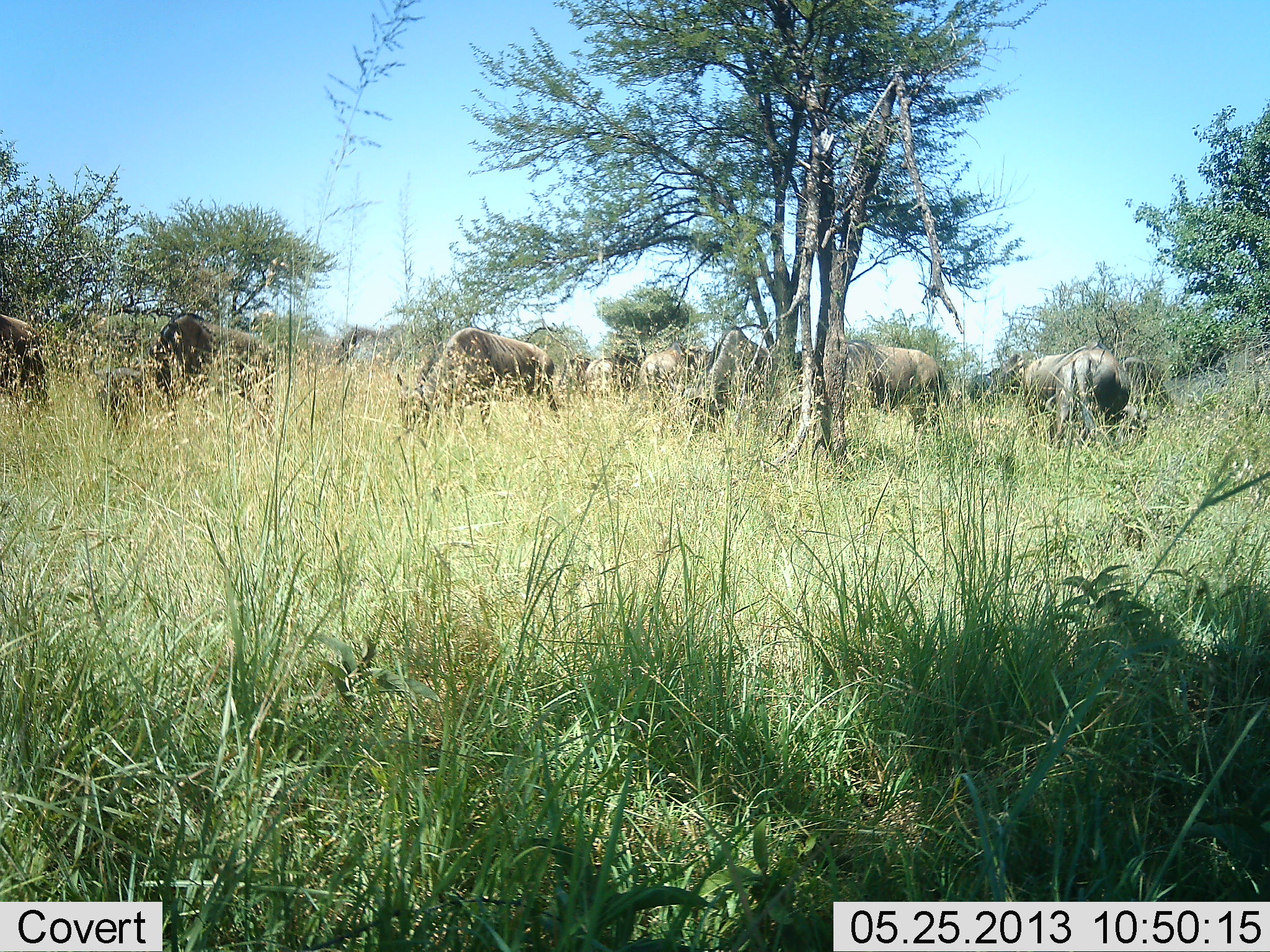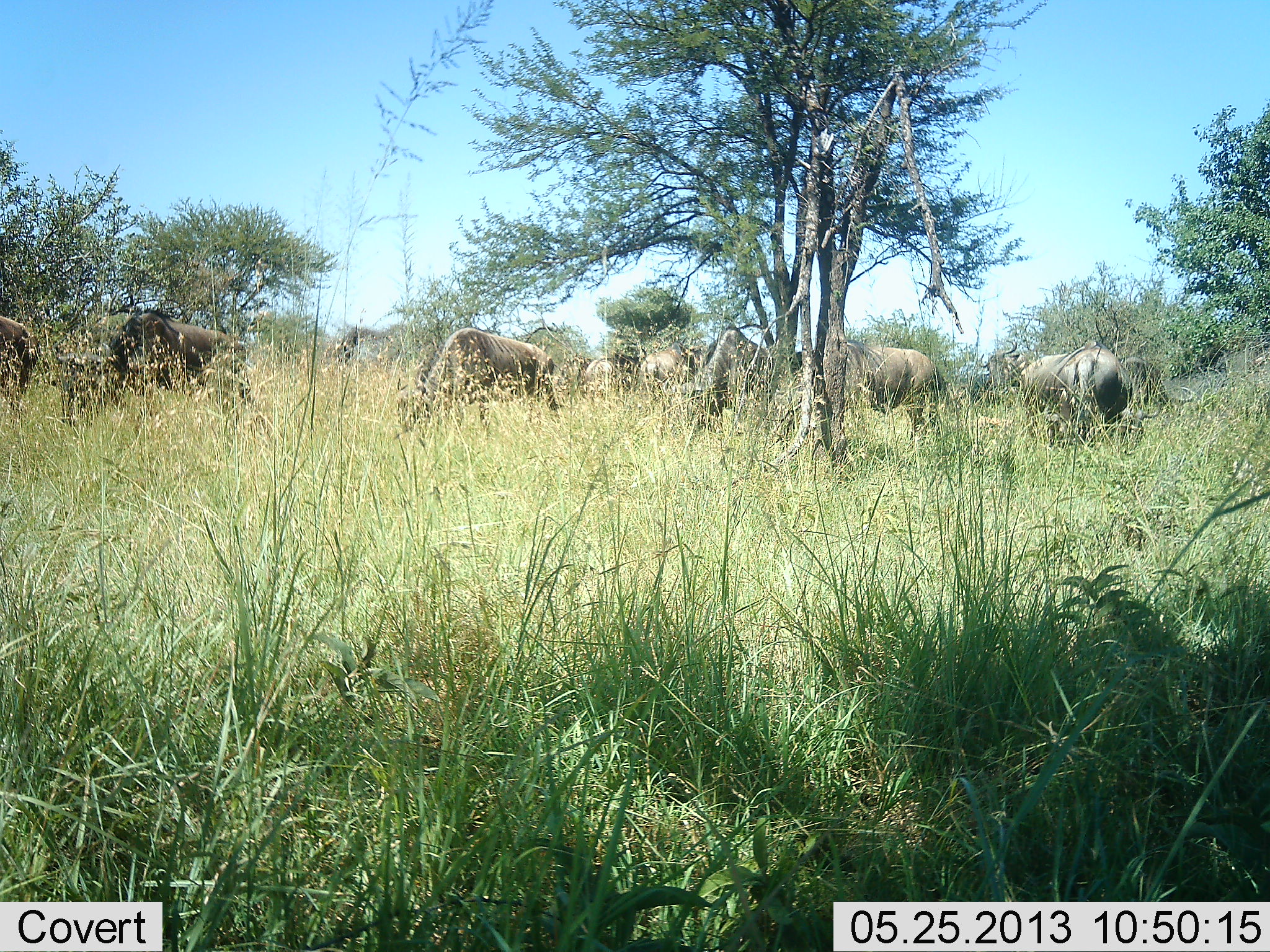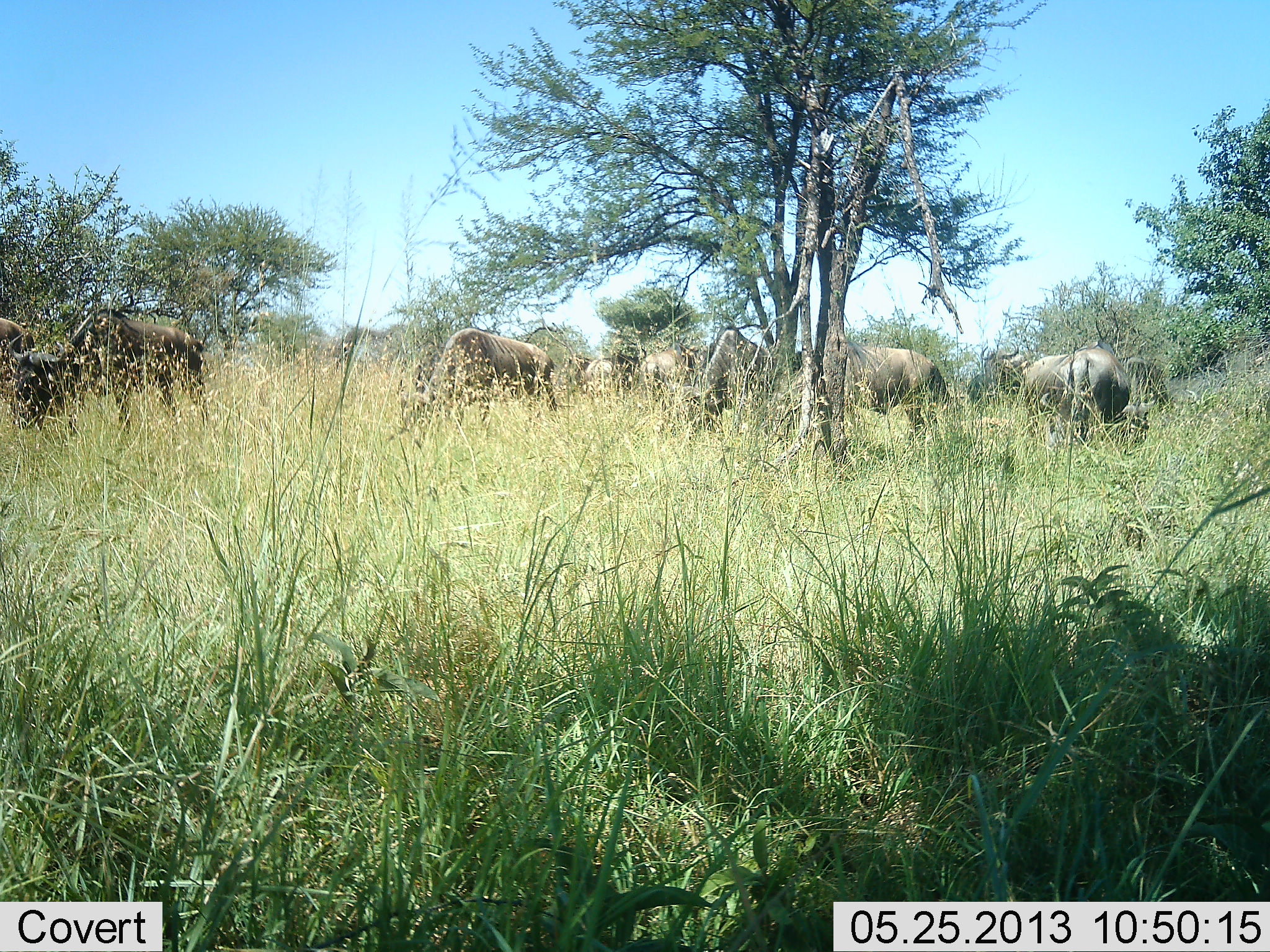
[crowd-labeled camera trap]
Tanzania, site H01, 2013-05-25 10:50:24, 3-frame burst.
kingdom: Animalia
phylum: Chordata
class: Mammalia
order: Artiodactyla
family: Bovidae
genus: Connochaetes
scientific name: Connochaetes taurinus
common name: blue wildebeest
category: wildebeest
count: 8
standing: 50%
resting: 0%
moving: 50%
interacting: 0%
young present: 10%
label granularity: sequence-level